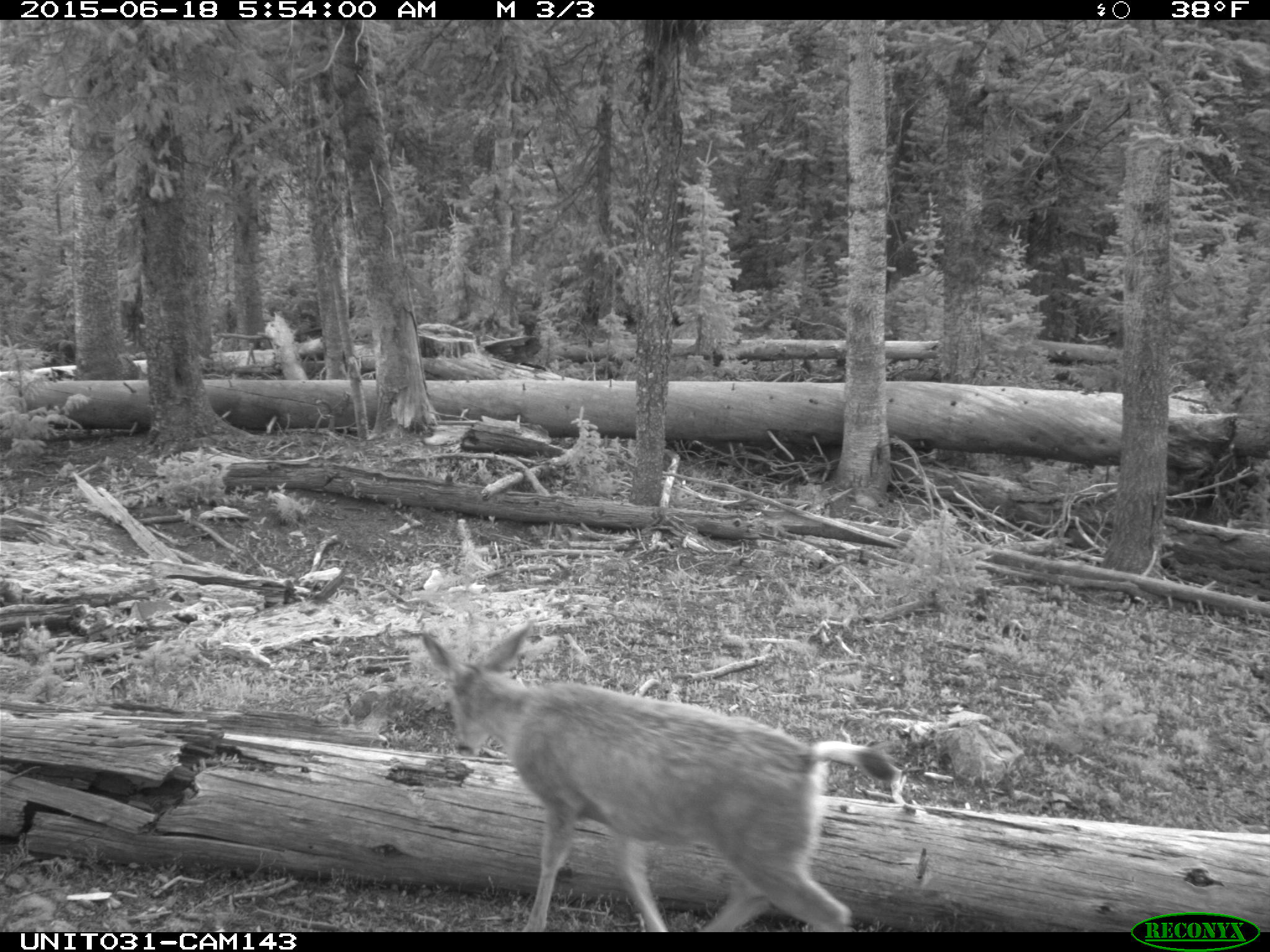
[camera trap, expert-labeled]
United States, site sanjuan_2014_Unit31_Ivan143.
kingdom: Animalia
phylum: Chordata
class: Mammalia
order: Artiodactyla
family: Cervidae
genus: Odocoileus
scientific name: Odocoileus hemionus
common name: mule deer